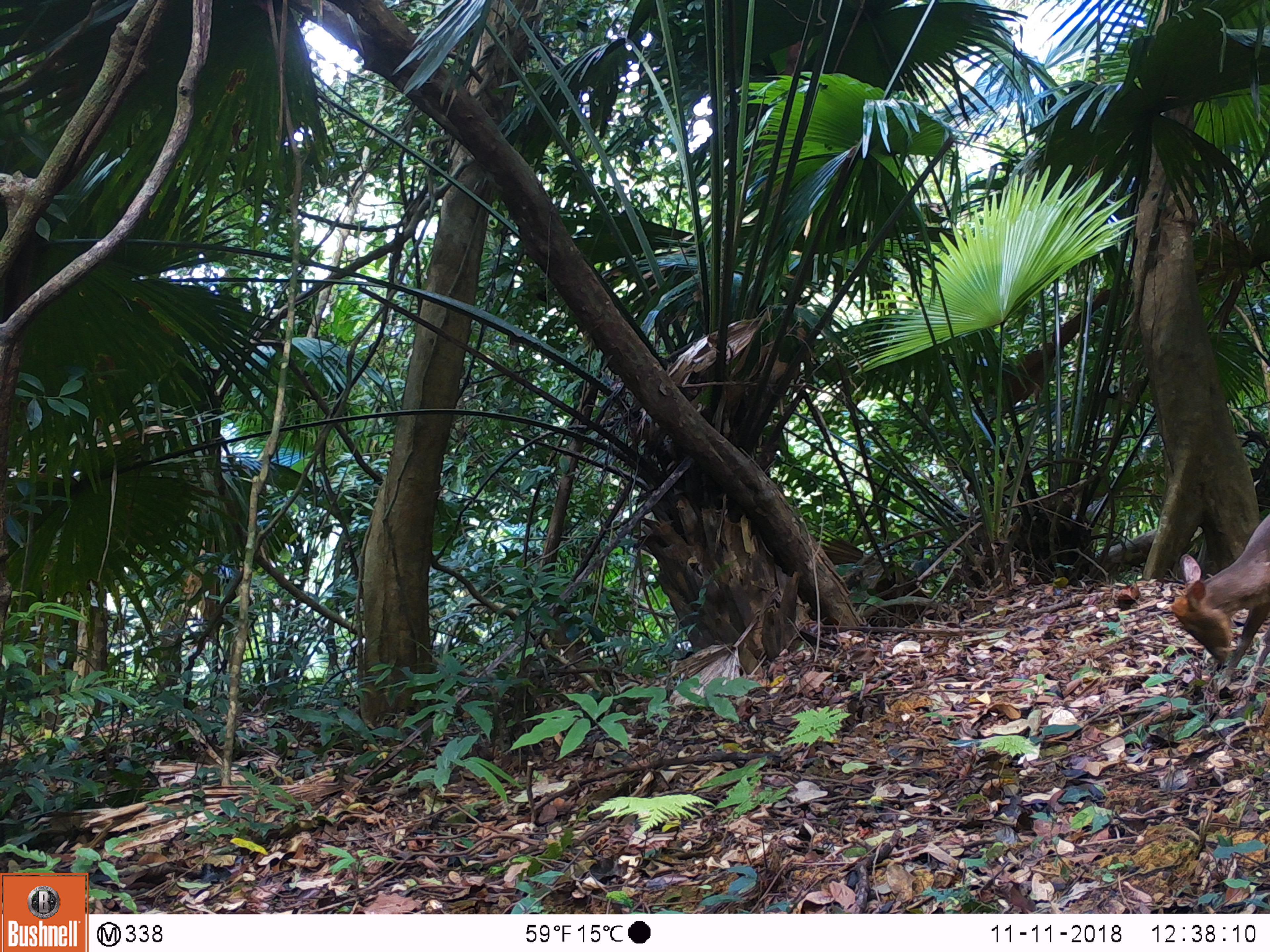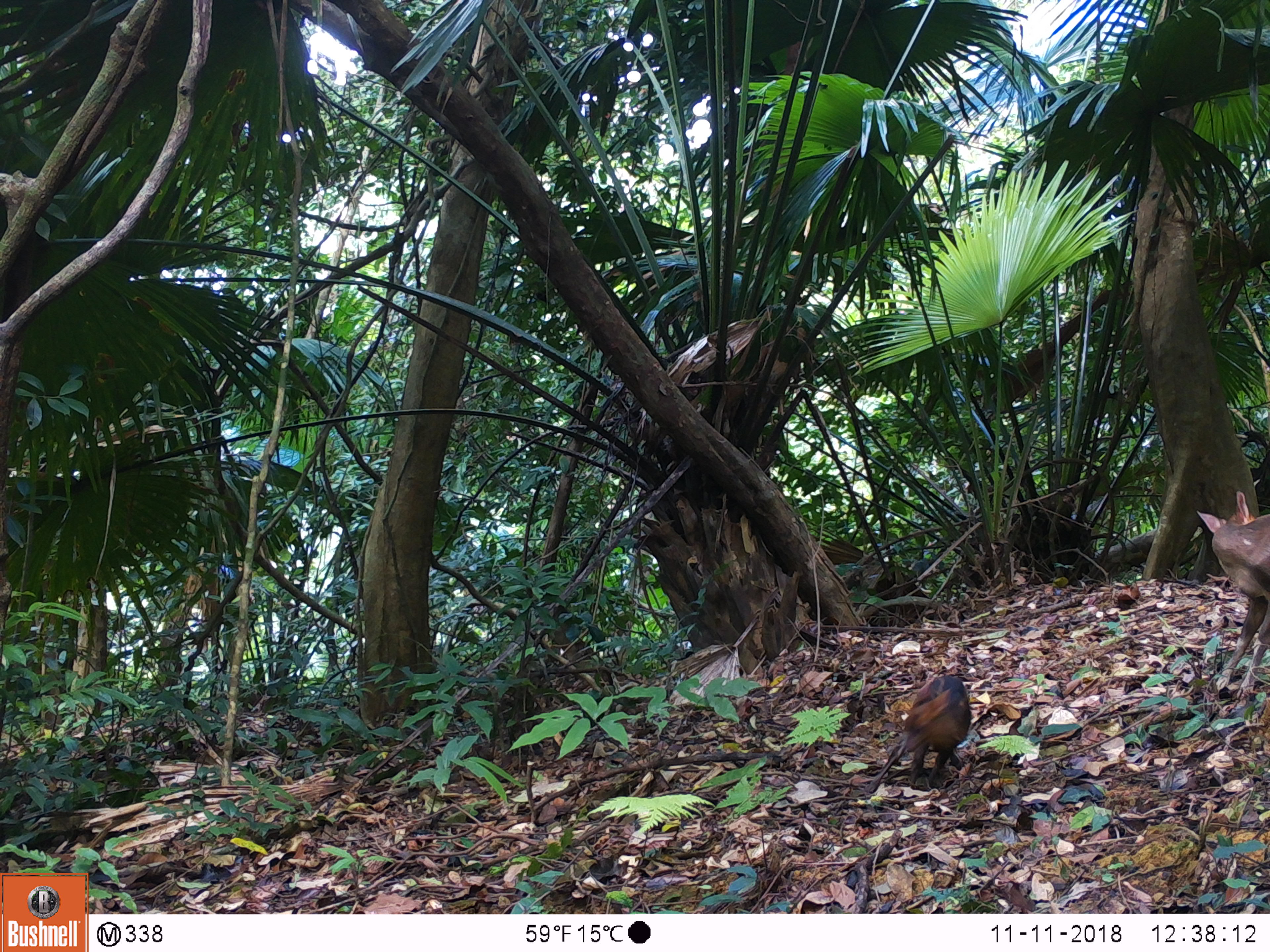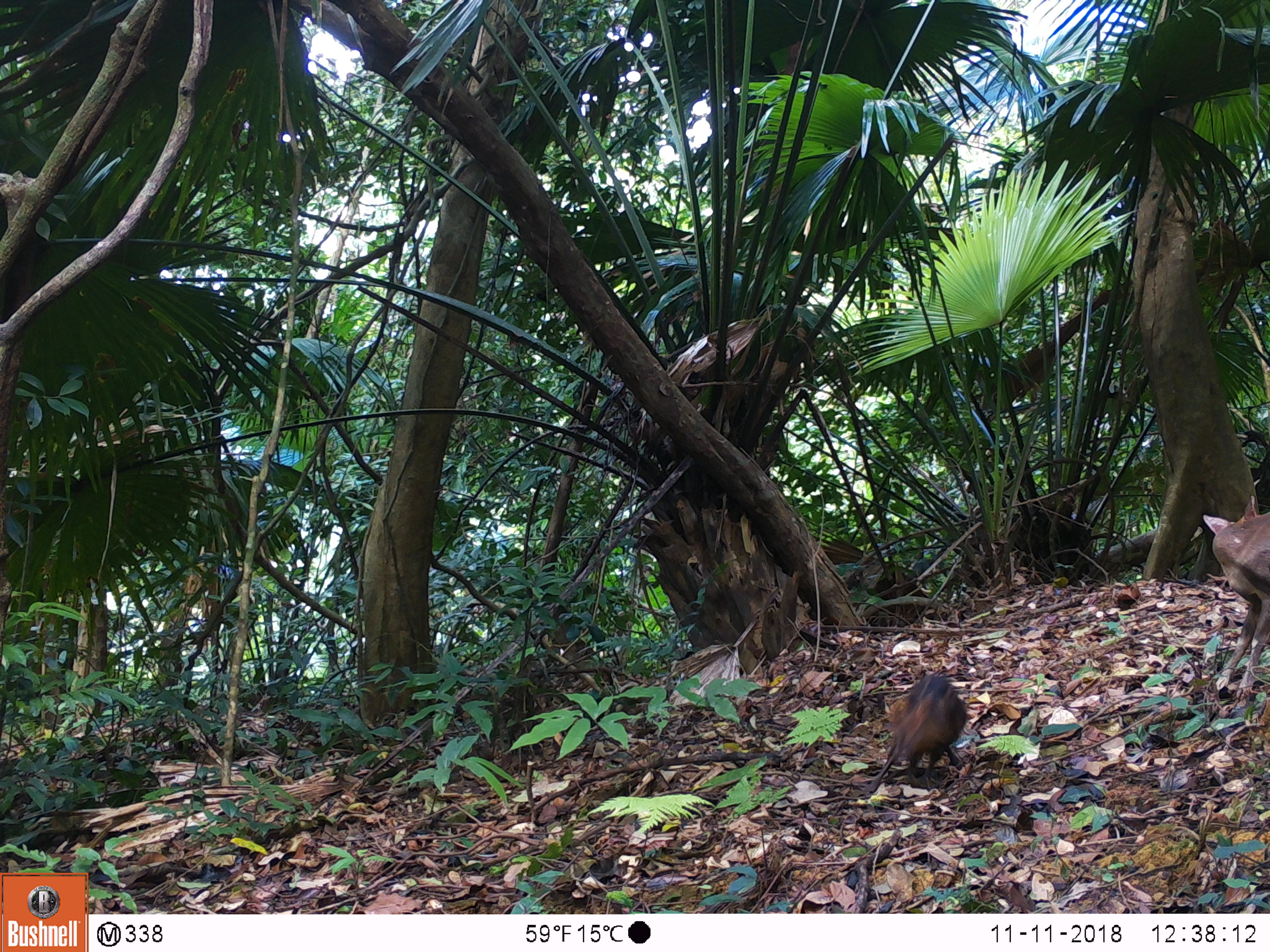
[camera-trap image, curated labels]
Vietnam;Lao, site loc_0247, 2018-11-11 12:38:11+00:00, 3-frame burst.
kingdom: Animalia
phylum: Chordata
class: Mammalia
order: Artiodactyla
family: Cervidae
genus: Muntiacus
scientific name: Muntiacus rooseveltorum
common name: roosevelt's muntjac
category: roosevelts muntjac group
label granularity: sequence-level